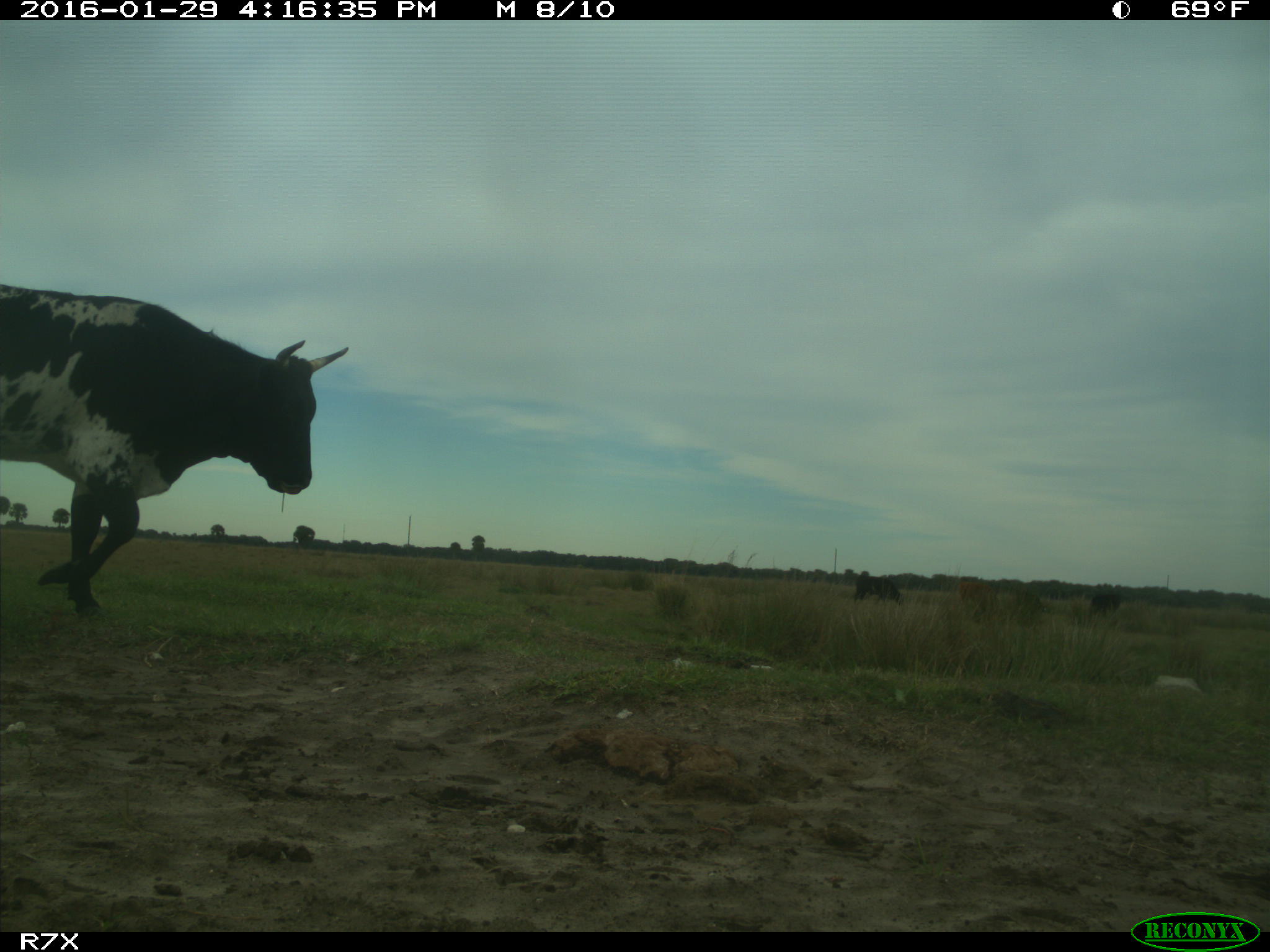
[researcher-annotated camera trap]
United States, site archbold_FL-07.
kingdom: Animalia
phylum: Chordata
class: Mammalia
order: Artiodactyla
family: Bovidae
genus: Bos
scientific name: Bos taurus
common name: domestic cow